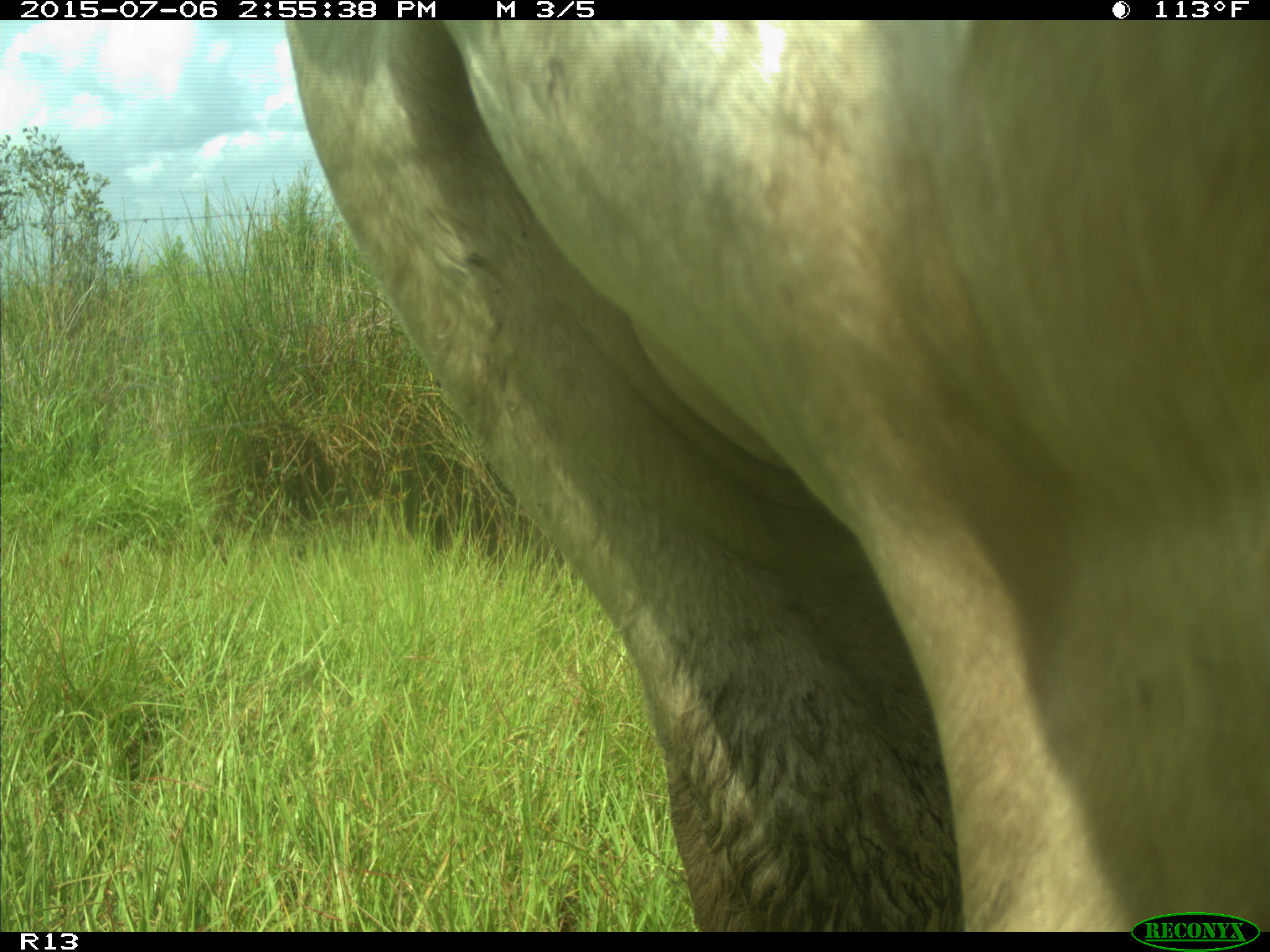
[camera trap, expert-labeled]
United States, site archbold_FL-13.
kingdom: Animalia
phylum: Chordata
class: Mammalia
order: Artiodactyla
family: Bovidae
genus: Bos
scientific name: Bos taurus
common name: domestic cow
Bos taurus (domestic cow).